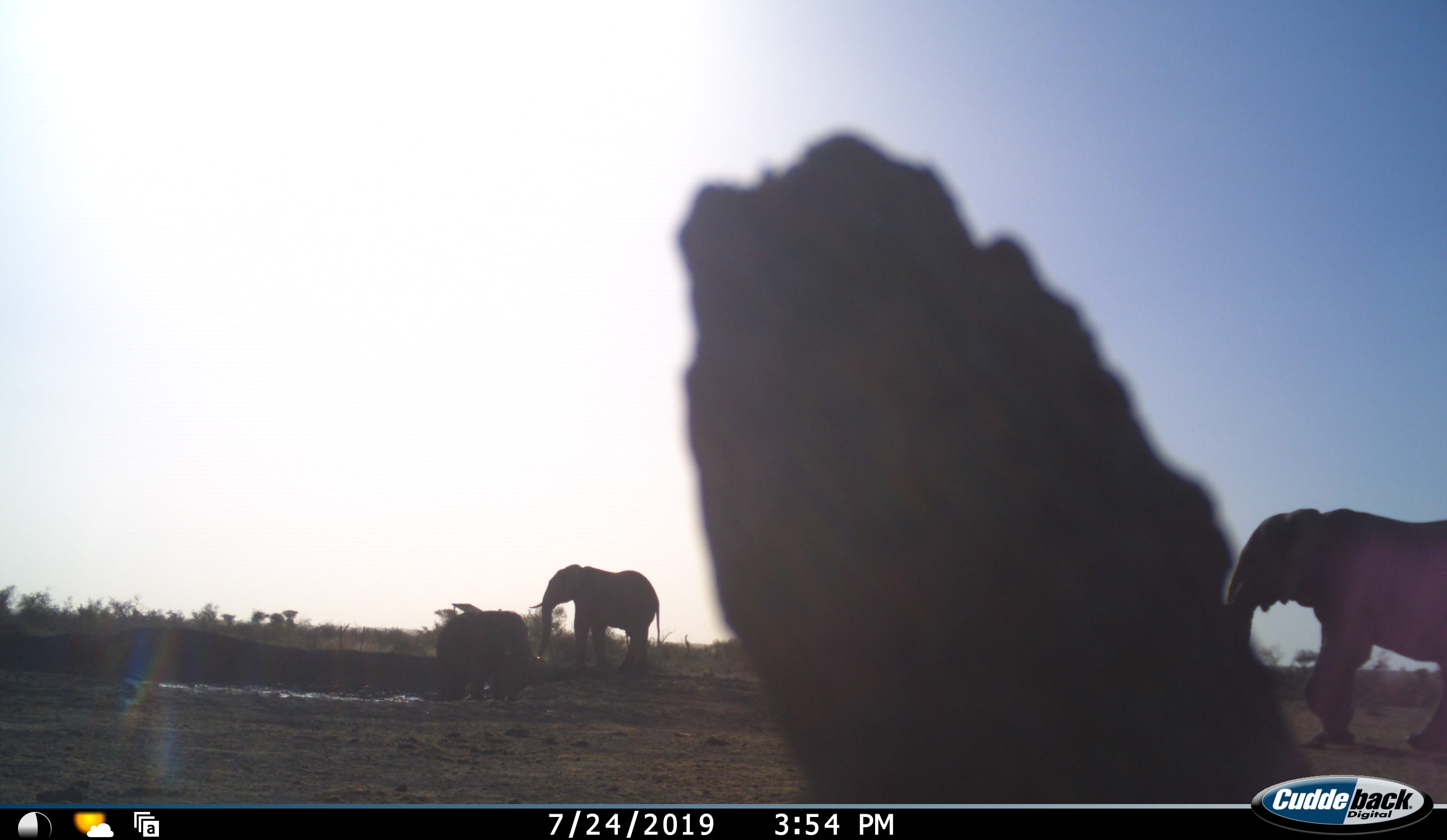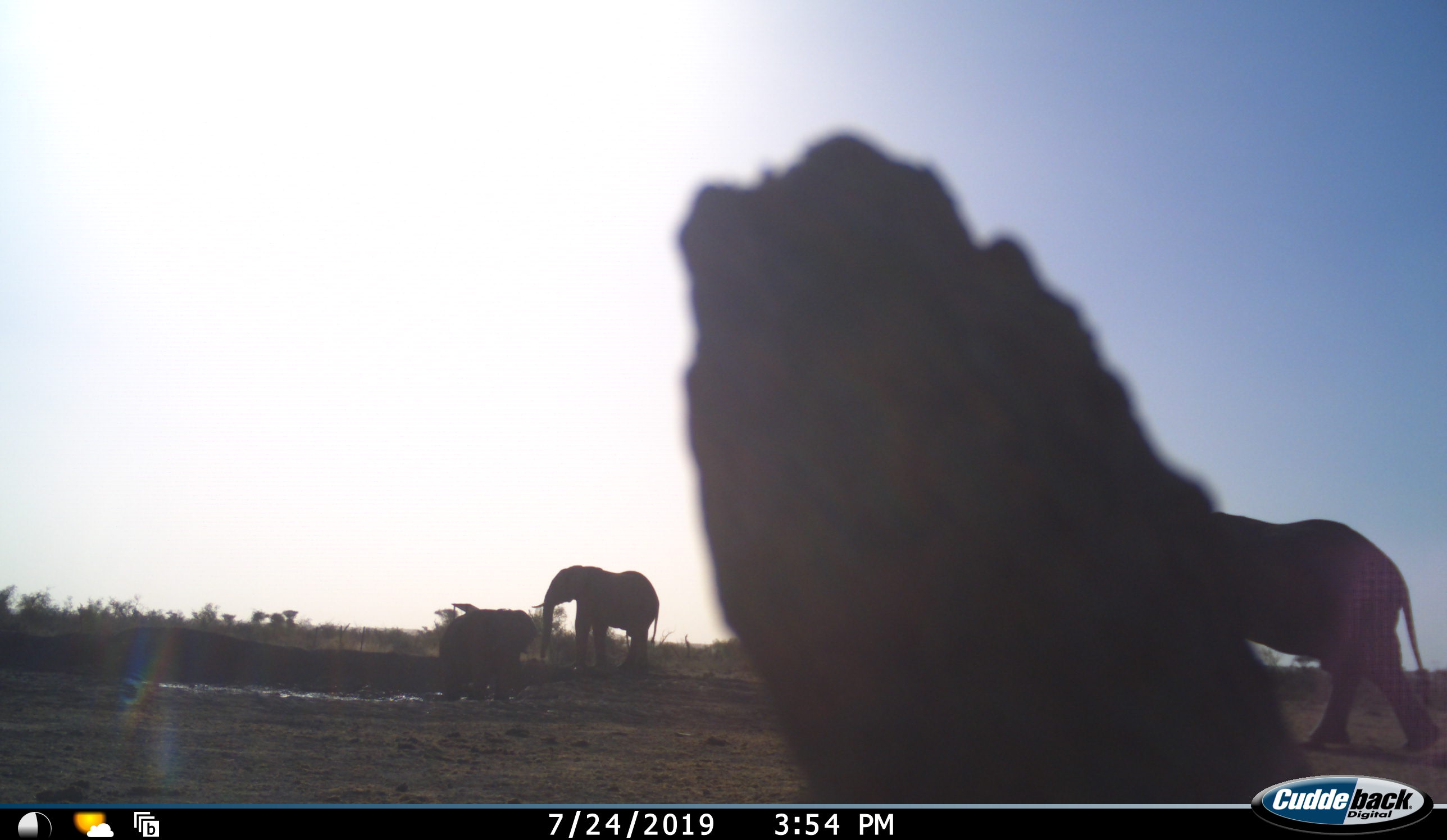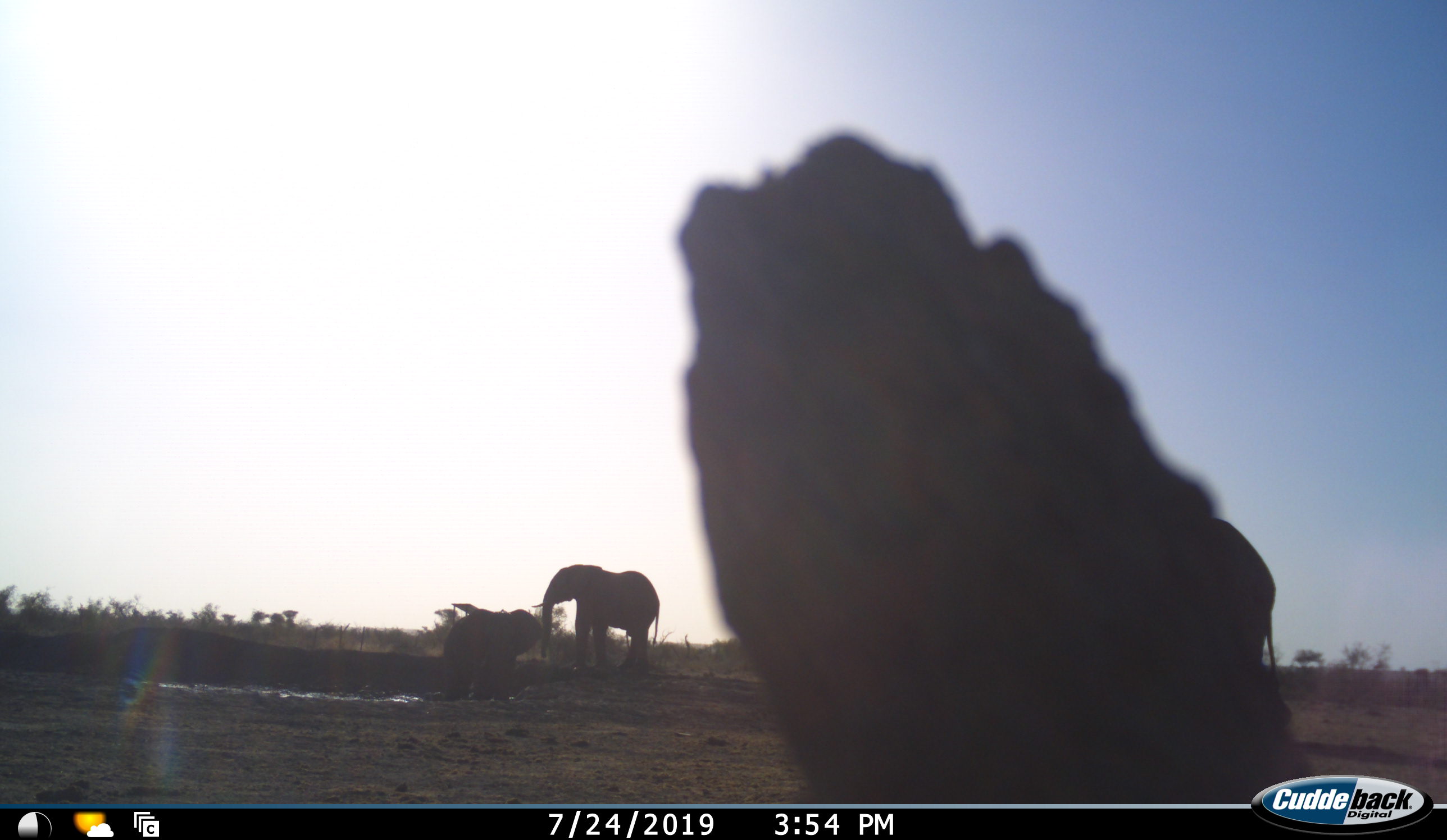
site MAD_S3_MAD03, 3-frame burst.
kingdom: Animalia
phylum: Chordata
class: Mammalia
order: Proboscidea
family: Elephantidae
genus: Loxodonta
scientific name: Loxodonta africana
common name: african bush elephant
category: elephant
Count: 3.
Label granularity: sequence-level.